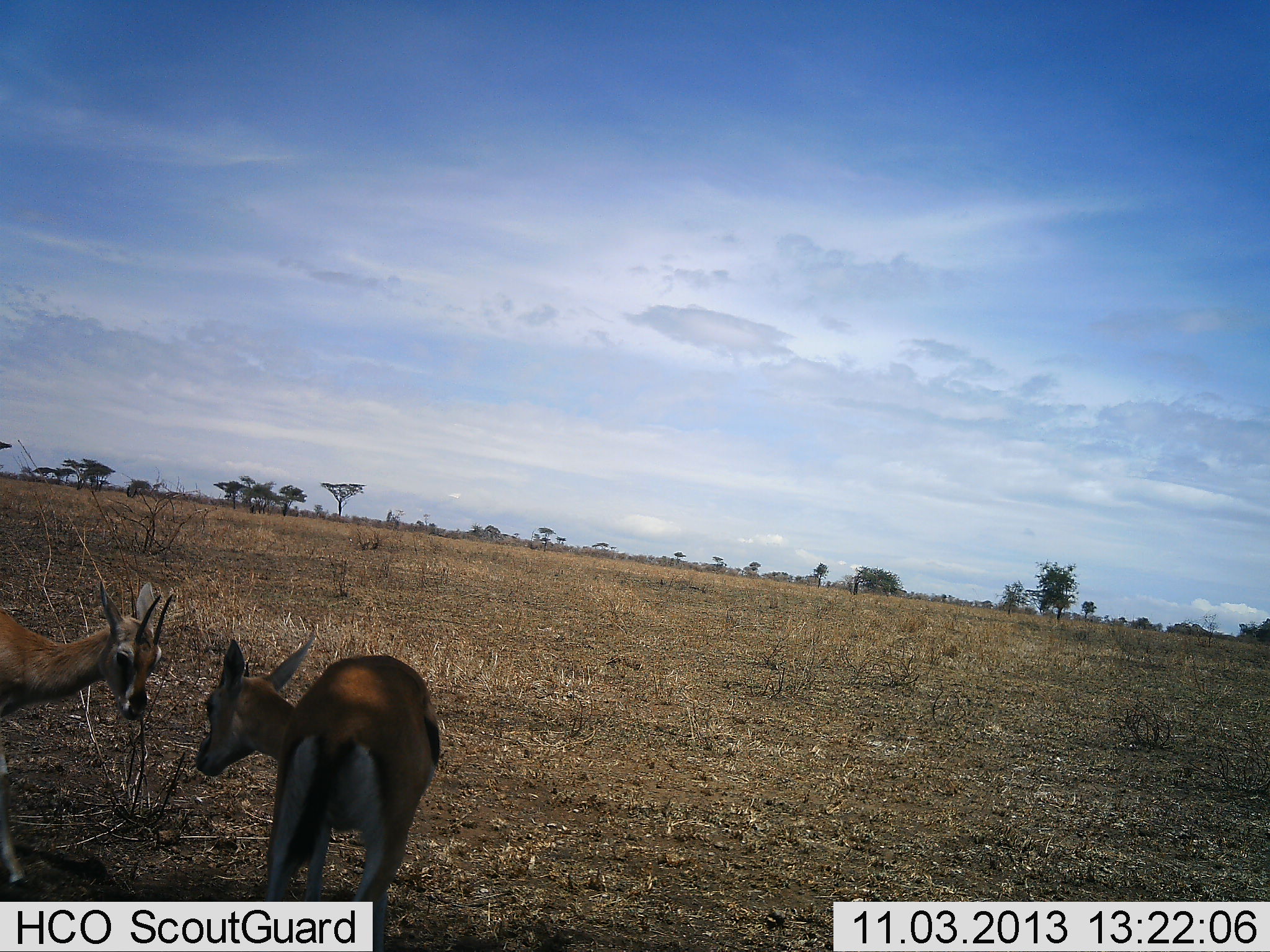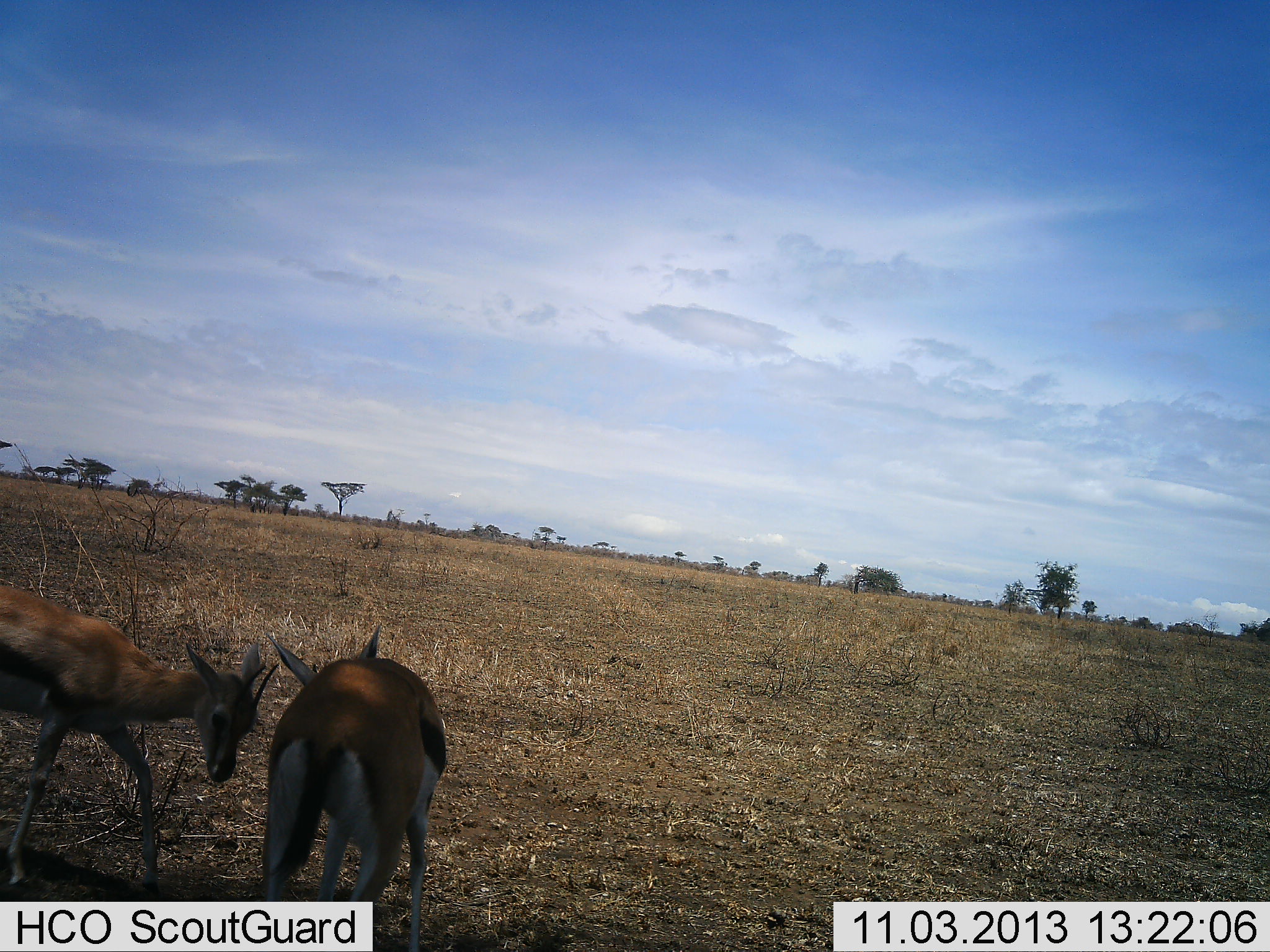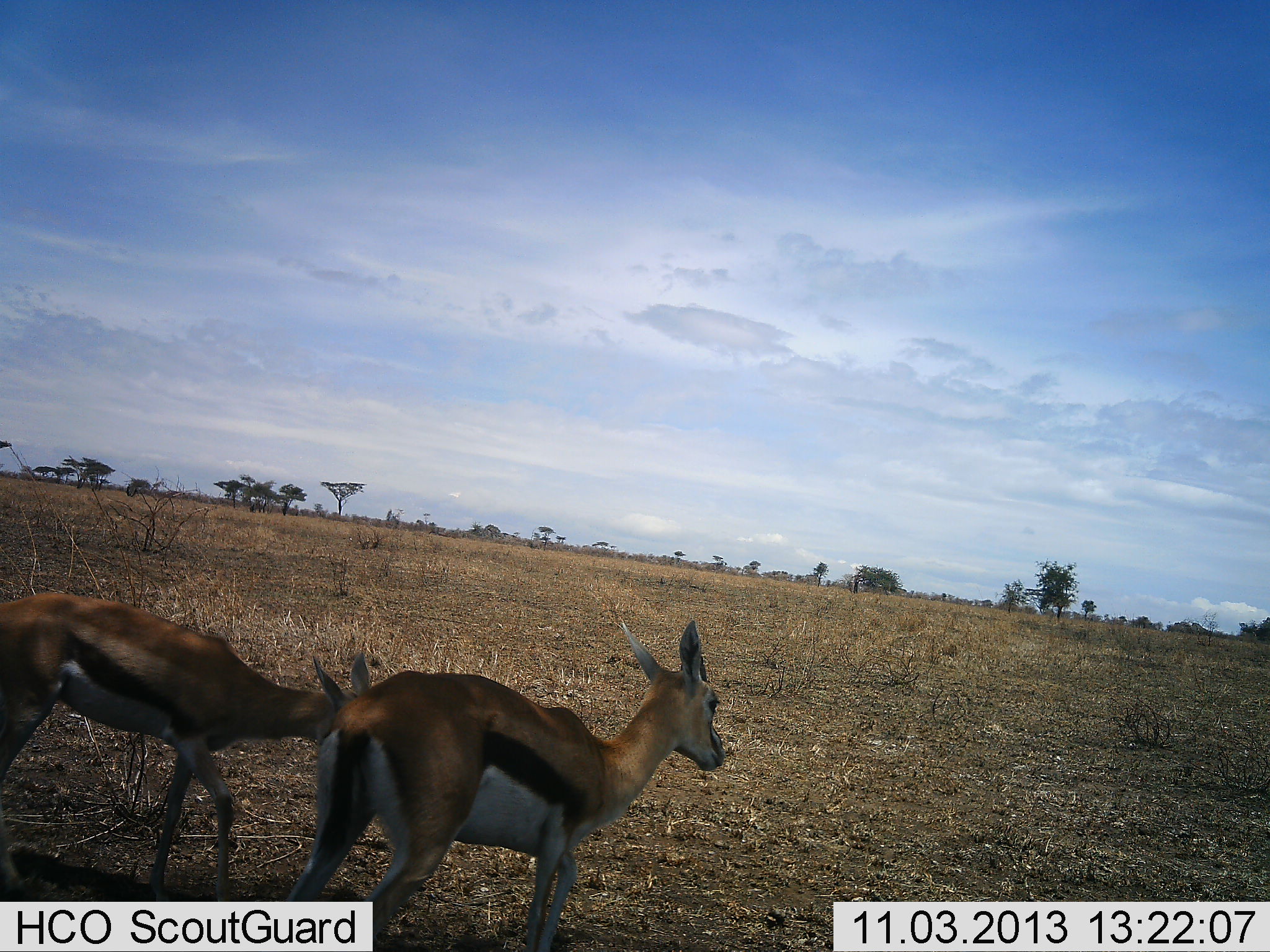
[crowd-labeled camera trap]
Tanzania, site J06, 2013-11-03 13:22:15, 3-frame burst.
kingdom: Animalia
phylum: Chordata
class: Mammalia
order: Artiodactyla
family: Bovidae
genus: Eudorcas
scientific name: Eudorcas thomsonii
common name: thomson's gazelle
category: gazellethomsons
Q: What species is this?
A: Gazellethomsons (thomson's gazelle) (Eudorcas thomsonii).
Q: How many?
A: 2.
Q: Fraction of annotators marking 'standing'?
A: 35%.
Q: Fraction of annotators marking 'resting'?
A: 0%.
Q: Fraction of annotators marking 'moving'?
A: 53%.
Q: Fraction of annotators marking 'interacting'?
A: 29%.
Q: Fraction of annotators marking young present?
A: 6%.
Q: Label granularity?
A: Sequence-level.